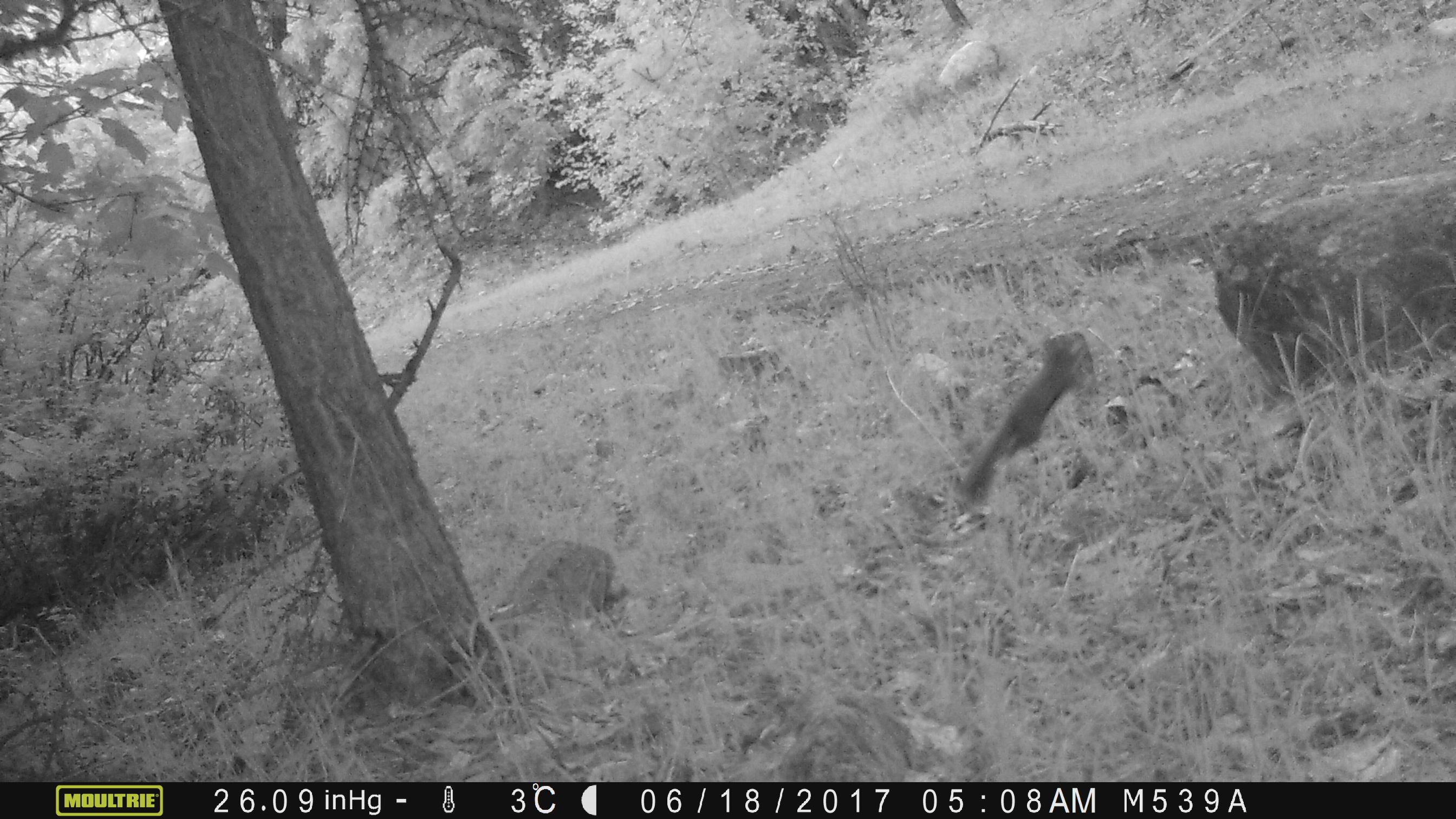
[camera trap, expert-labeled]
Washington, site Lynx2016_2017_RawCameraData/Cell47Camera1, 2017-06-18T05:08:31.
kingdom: Animalia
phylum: Chordata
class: Mammalia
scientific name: Mammalia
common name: small mammal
Small mammal (Mammalia). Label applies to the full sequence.